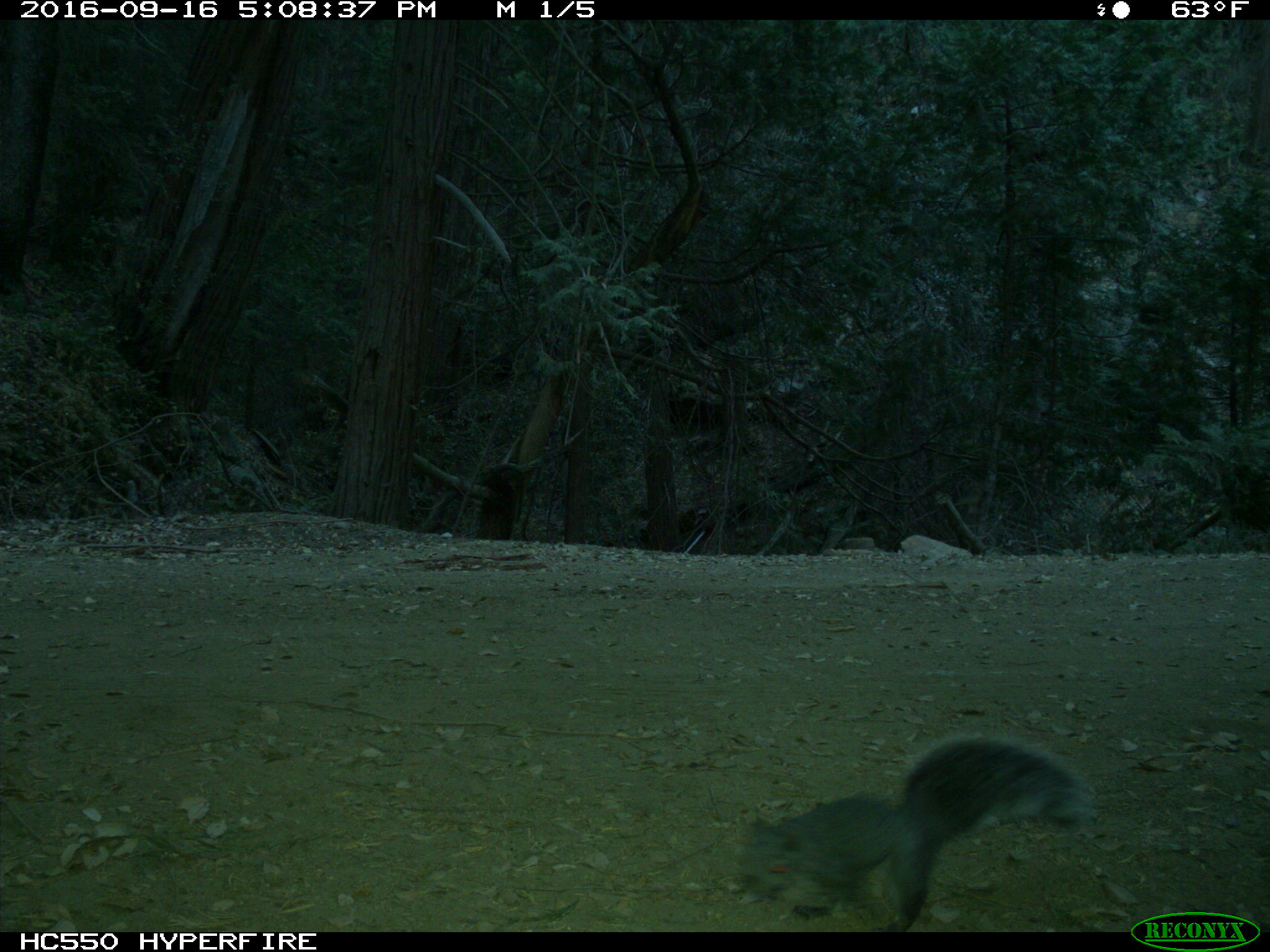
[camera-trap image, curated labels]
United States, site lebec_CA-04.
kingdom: Animalia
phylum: Chordata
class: Mammalia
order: Rodentia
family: Sciuridae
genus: Sciurus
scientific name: Sciurus carolinensis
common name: eastern gray squirrel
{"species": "Sciurus carolinensis (eastern gray squirrel)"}